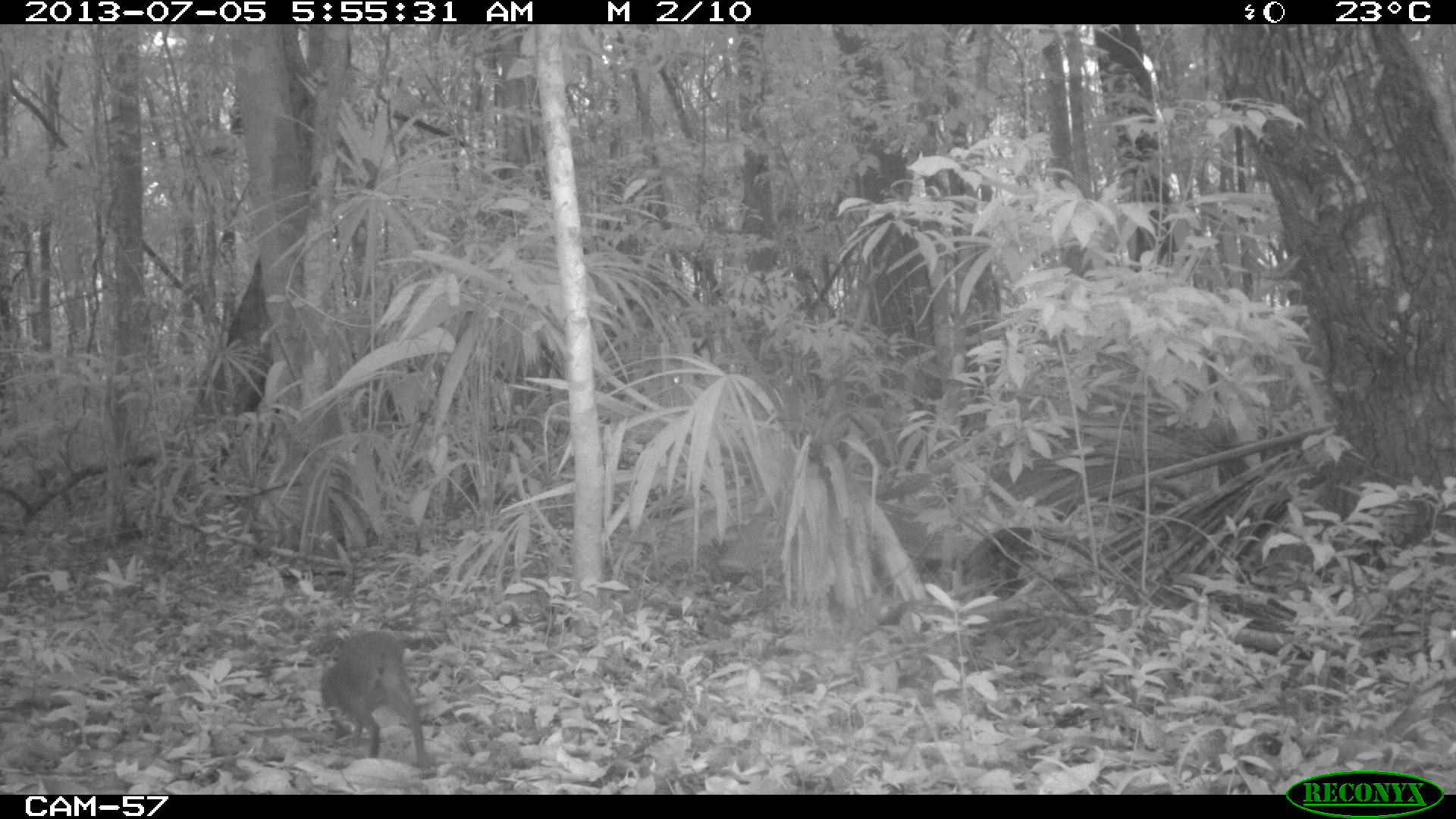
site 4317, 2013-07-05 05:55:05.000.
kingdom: Animalia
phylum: Chordata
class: Mammalia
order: Rodentia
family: Dasyproctidae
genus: Dasyprocta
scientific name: Dasyprocta punctata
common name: central american agouti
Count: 1.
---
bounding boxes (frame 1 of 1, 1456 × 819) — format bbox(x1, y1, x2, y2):
dasyprocta punctata: bbox(319, 631, 426, 768)